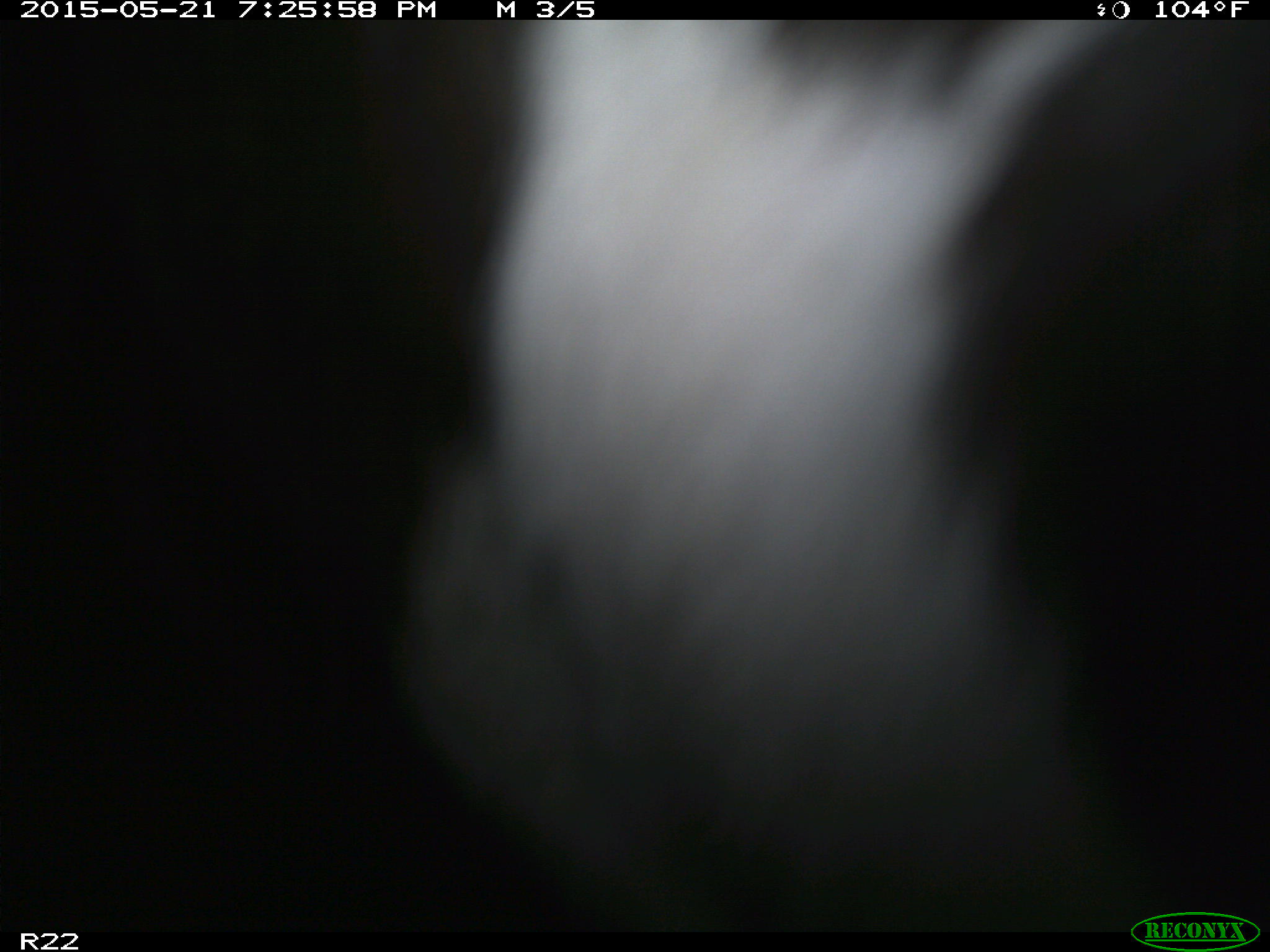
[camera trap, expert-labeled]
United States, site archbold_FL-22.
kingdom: Animalia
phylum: Chordata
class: Mammalia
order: Artiodactyla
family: Bovidae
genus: Bos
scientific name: Bos taurus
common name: domestic cow